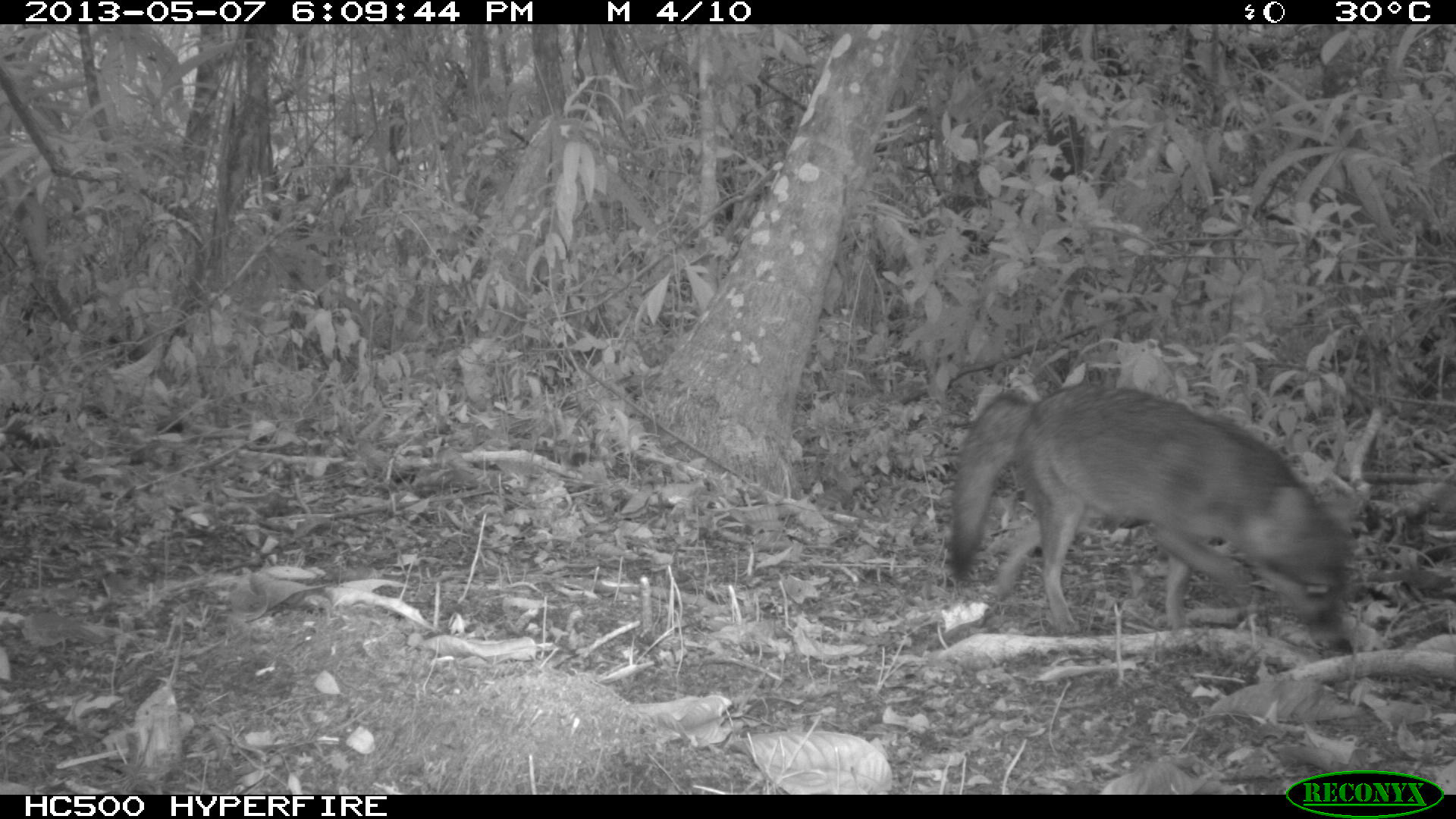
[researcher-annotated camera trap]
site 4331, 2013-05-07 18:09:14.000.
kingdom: Animalia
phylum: Chordata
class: Mammalia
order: Carnivora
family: Canidae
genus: Urocyon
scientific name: Urocyon cinereoargenteus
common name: gray fox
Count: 1.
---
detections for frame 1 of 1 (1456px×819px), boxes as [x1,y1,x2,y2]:
urocyon cinereoargenteus: [944,379,1366,654]